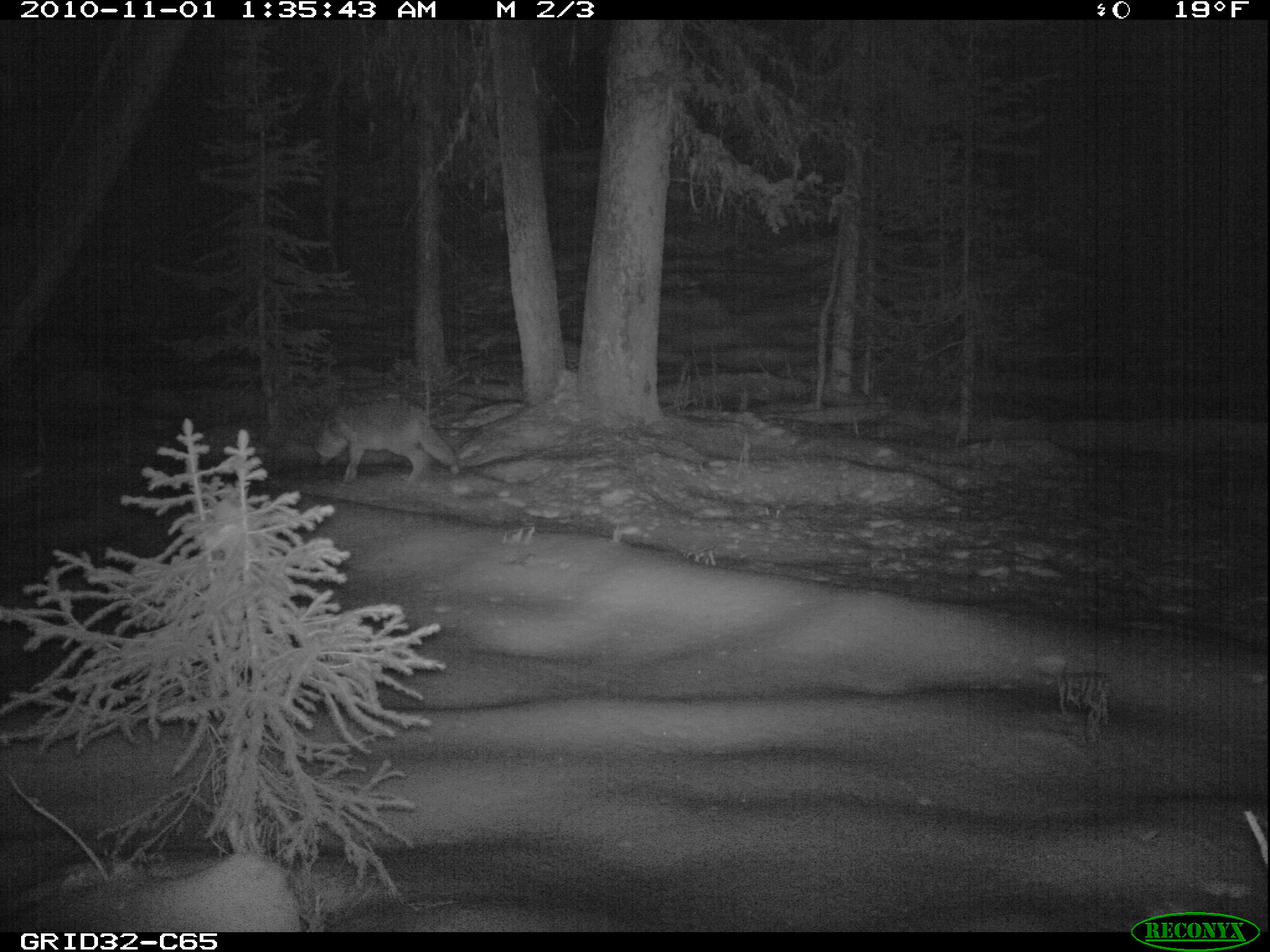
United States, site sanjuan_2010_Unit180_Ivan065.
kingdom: Animalia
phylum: Chordata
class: Mammalia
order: Carnivora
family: Canidae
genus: Canis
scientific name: Canis latrans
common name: coyote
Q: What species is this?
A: Canis latrans (coyote).